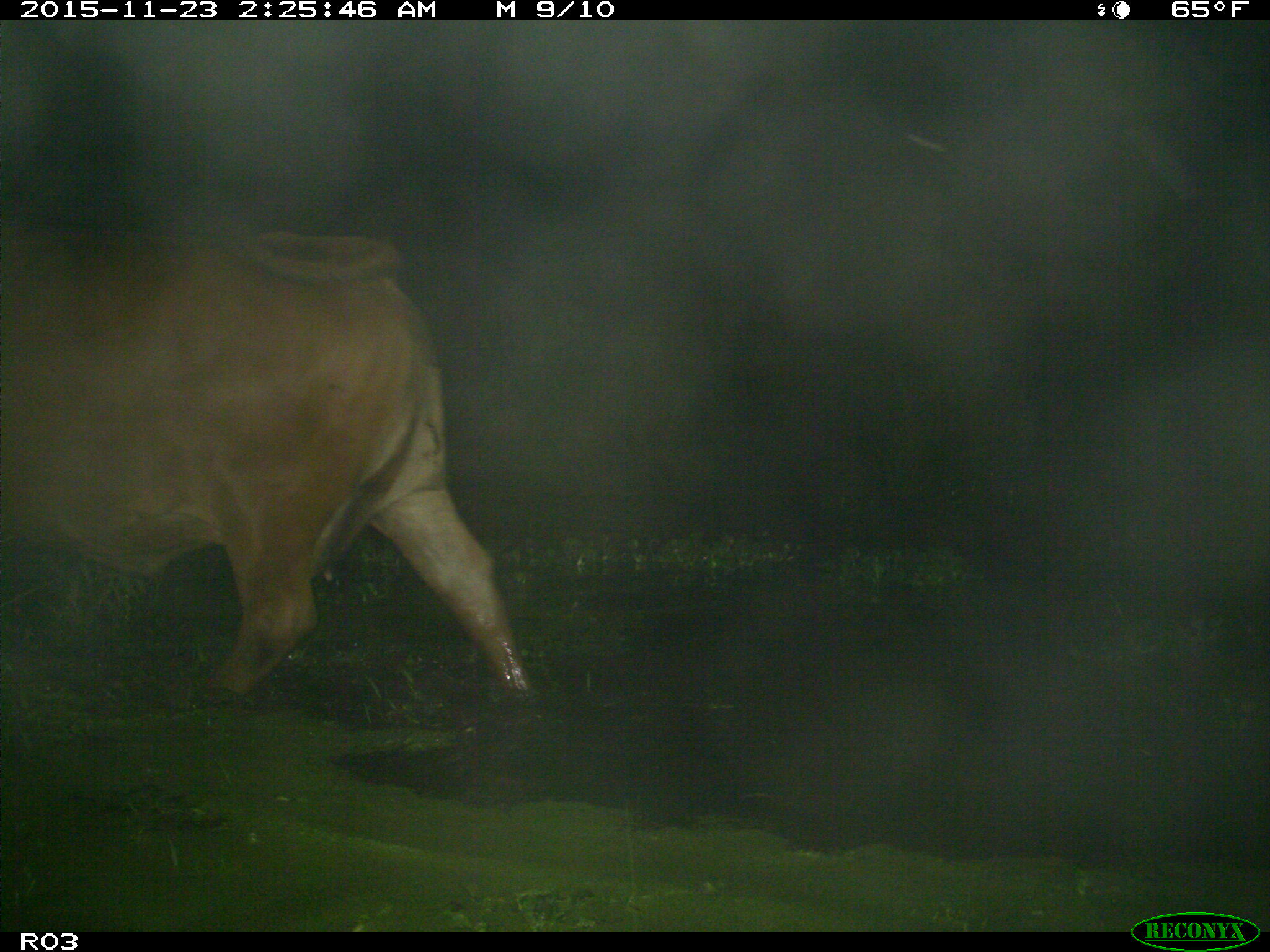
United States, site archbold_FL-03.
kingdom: Animalia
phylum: Chordata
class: Mammalia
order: Artiodactyla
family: Bovidae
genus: Bos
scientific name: Bos taurus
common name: domestic cow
Bos taurus (domestic cow).